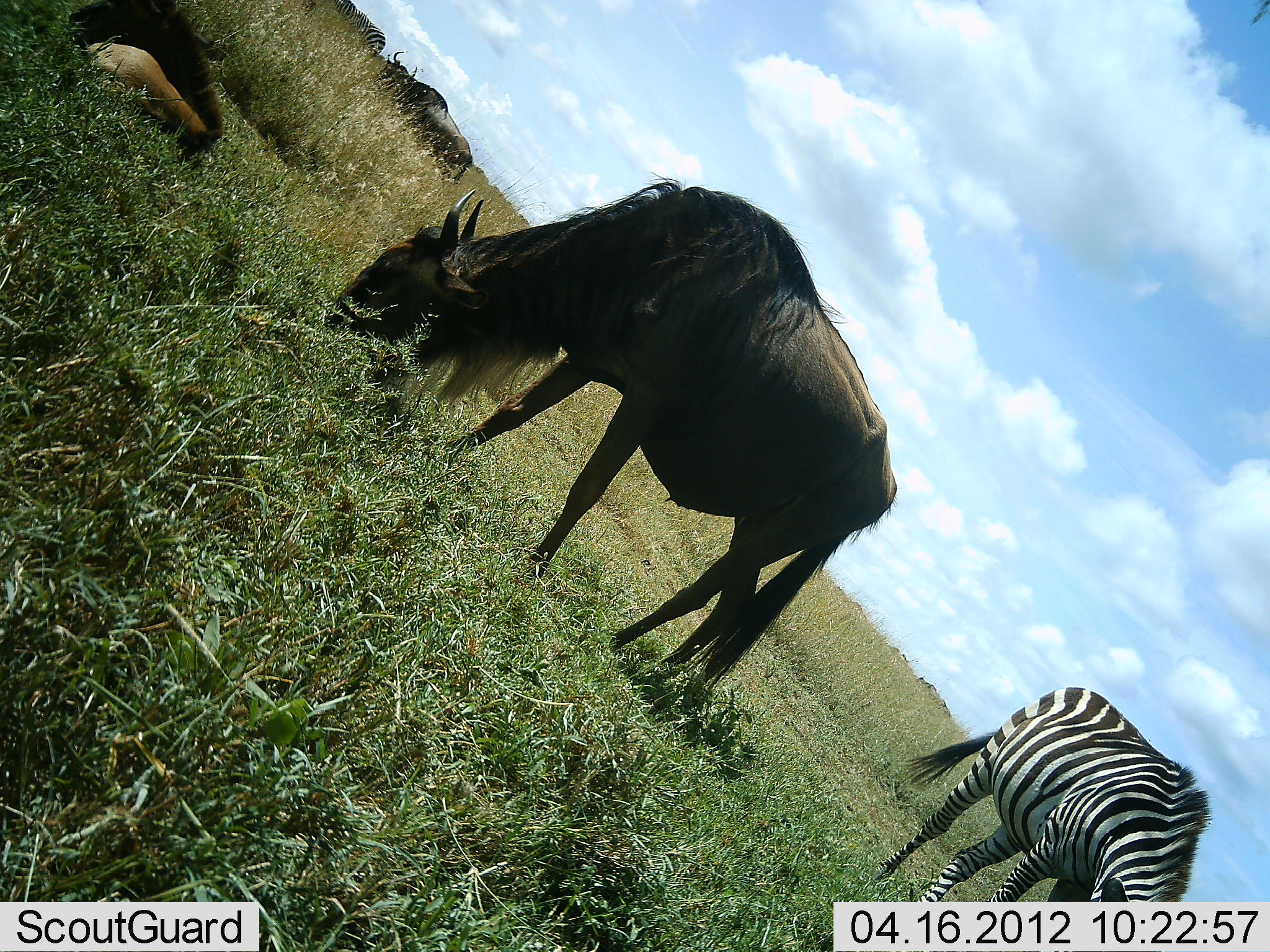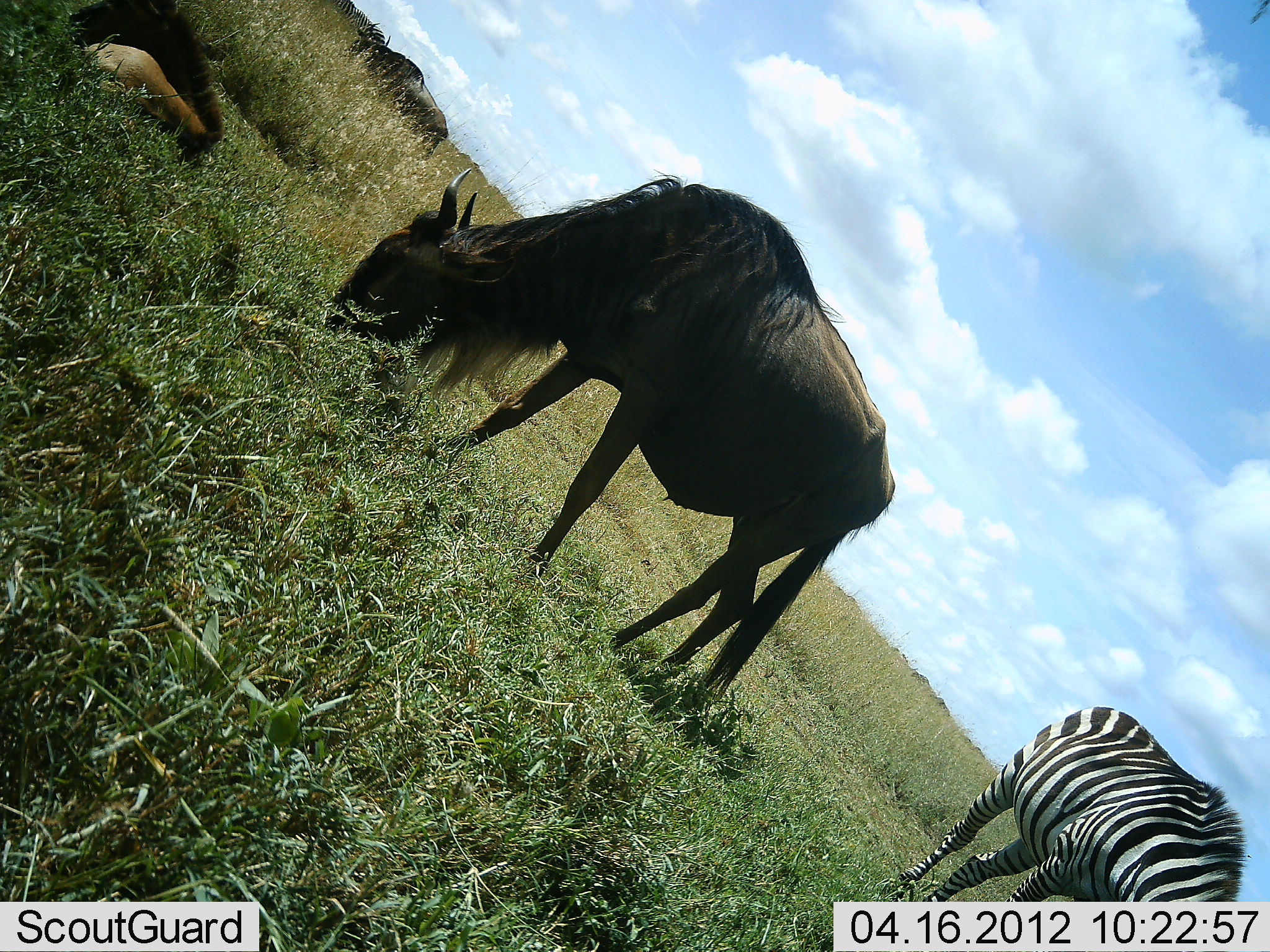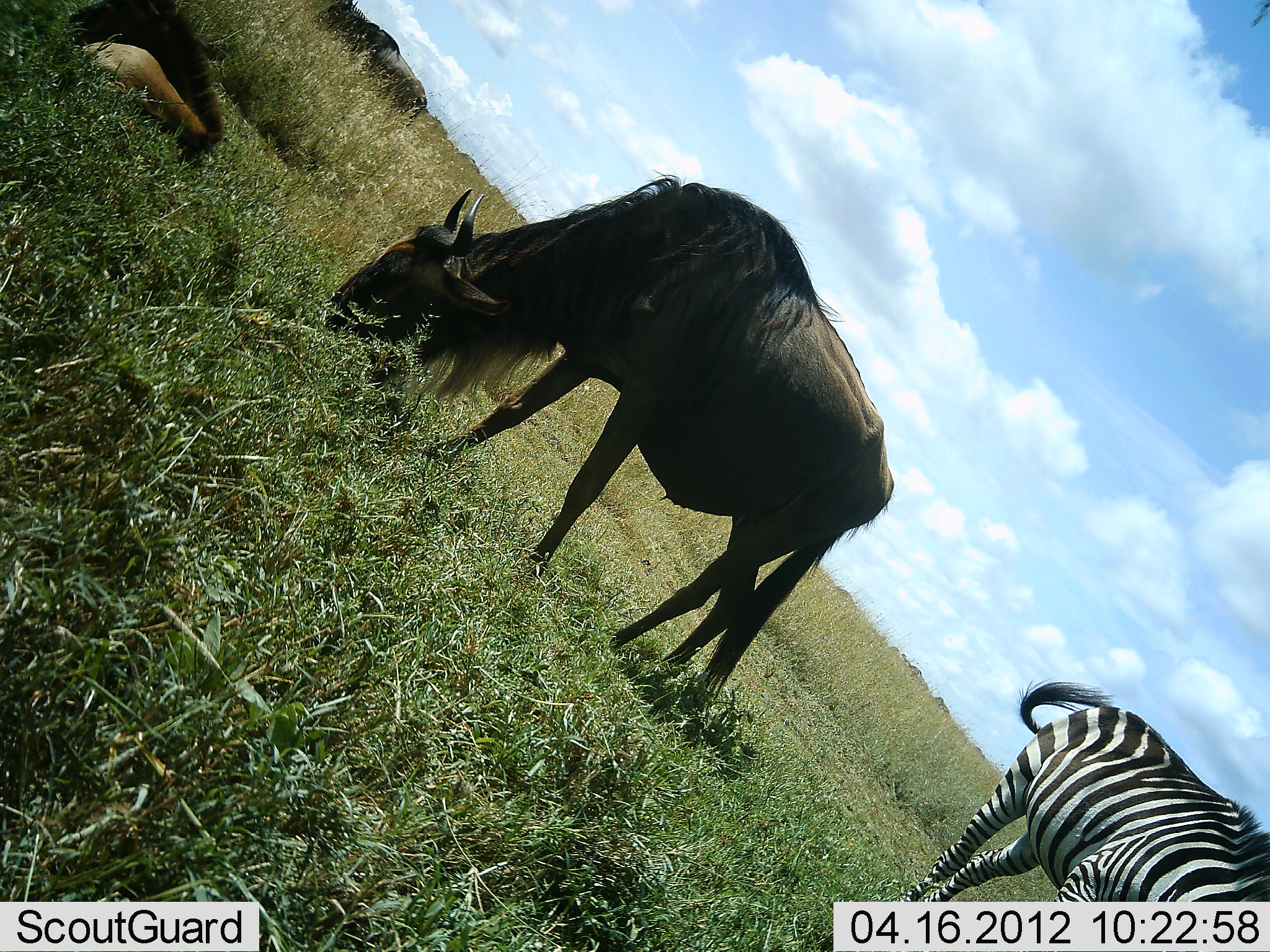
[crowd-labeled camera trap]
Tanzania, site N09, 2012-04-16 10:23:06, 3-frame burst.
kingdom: Animalia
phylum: Chordata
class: Mammalia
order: Artiodactyla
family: Bovidae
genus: Connochaetes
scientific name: Connochaetes taurinus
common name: blue wildebeest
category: wildebeest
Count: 3.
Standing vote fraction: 16%.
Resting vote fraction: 40%.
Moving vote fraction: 28%.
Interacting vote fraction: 0%.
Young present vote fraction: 32%.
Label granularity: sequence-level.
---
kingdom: Animalia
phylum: Chordata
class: Mammalia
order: Perissodactyla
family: Equidae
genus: Equus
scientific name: Equus quagga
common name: plains zebra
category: zebra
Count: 1.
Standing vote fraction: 22%.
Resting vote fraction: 0%.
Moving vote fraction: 4%.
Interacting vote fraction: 0%.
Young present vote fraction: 0%.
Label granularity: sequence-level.